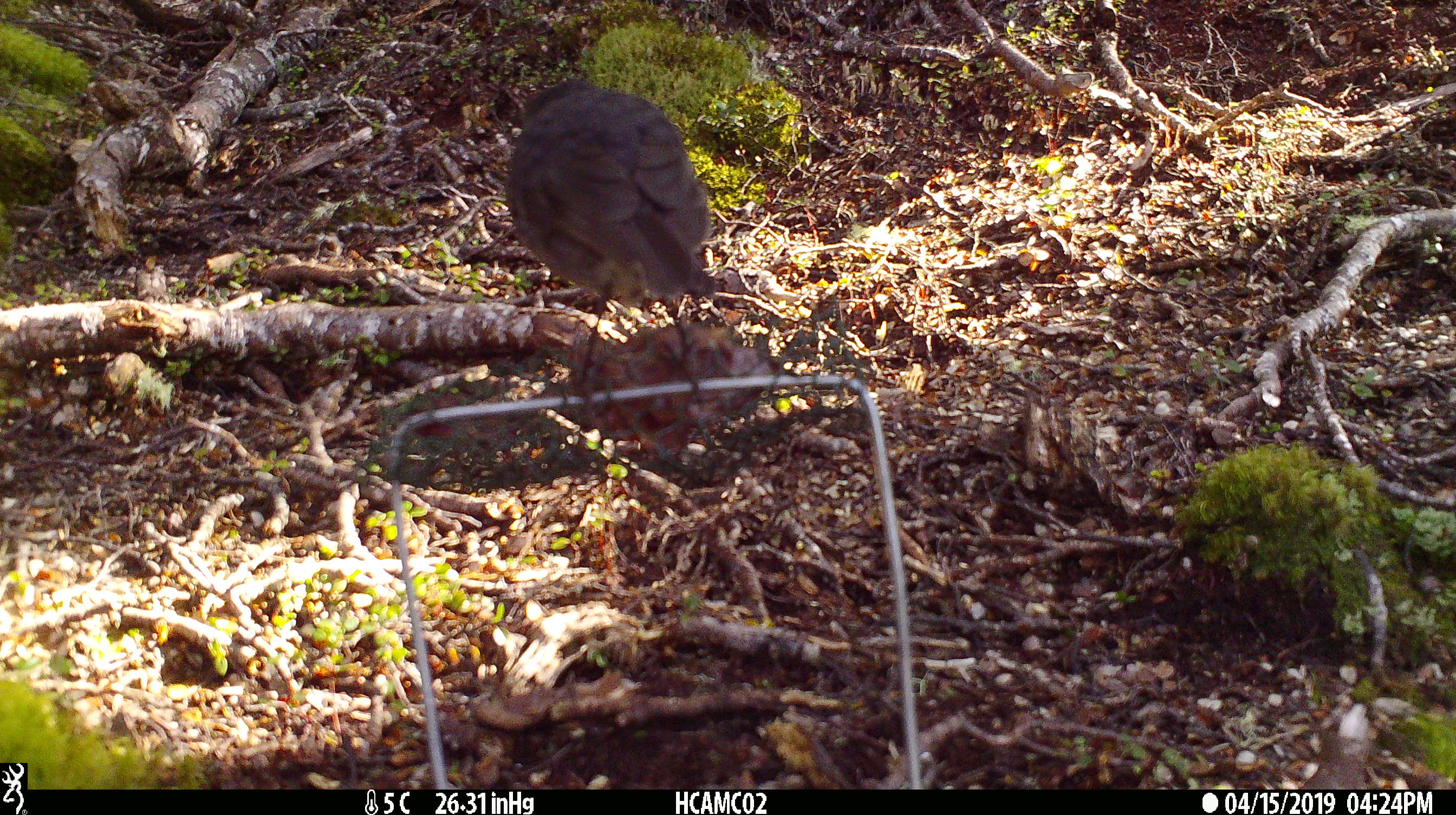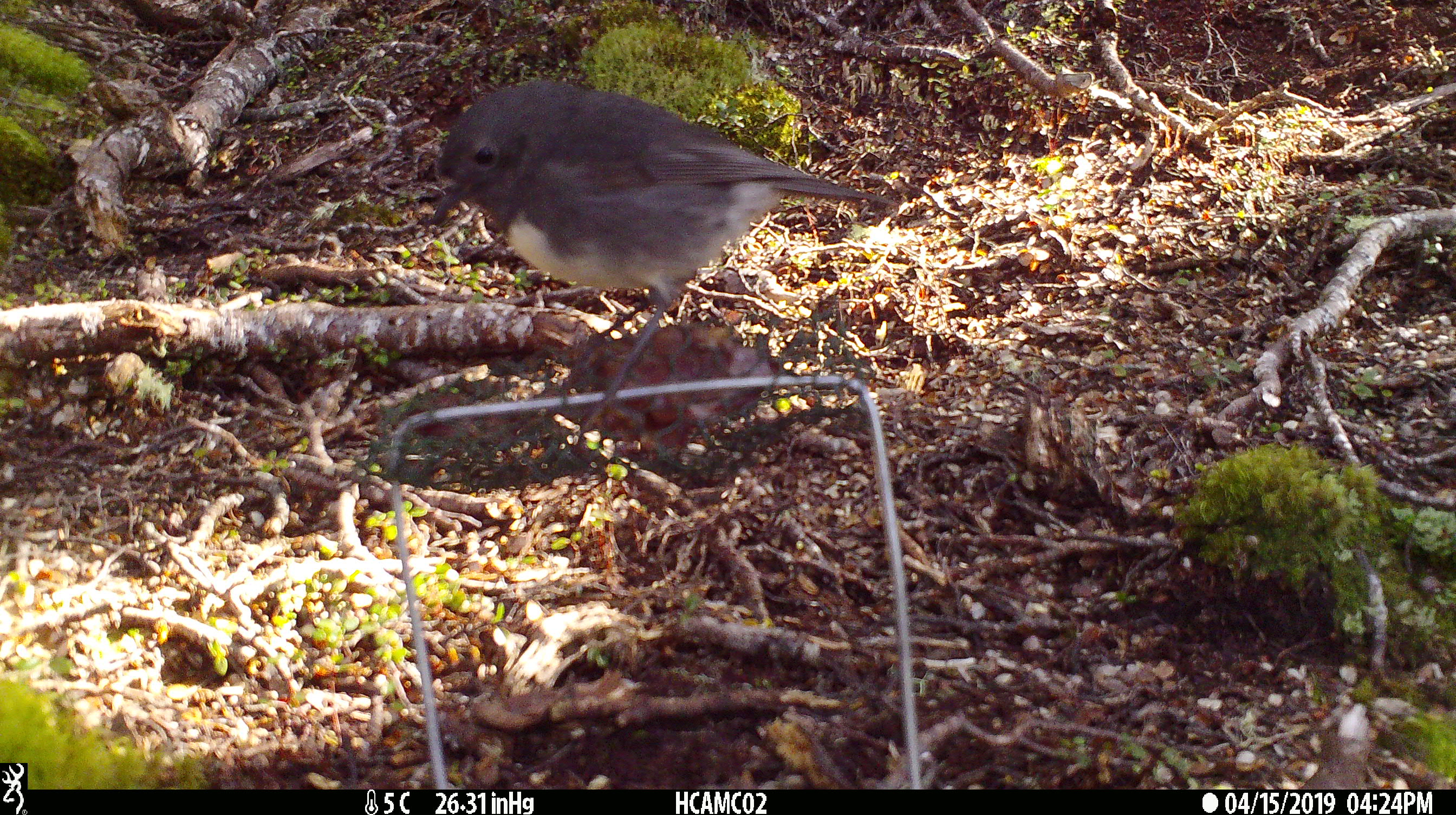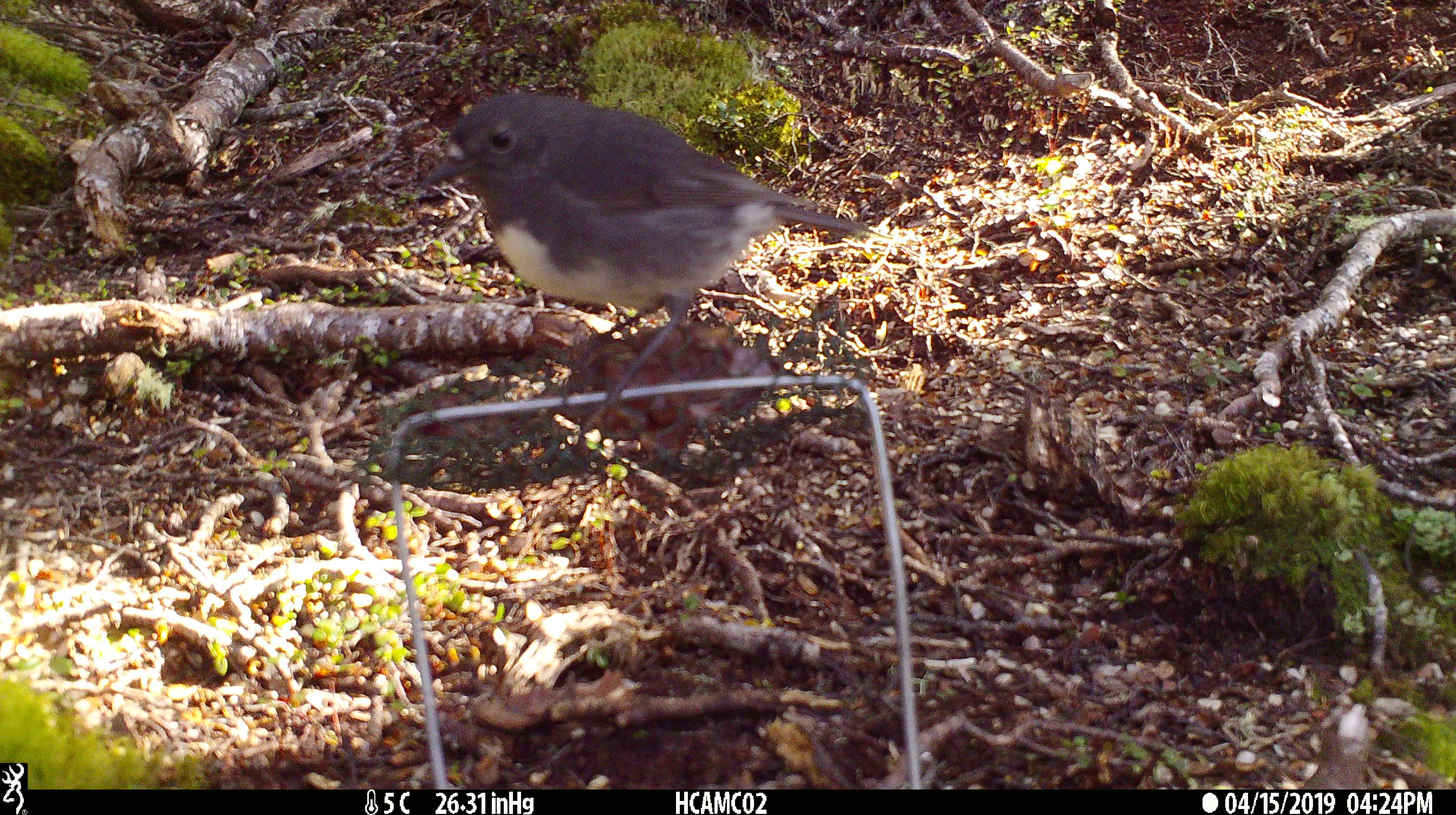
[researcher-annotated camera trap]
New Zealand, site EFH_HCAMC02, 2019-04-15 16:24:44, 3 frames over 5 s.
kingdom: Animalia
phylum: Chordata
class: Aves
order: Passeriformes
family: Petroicidae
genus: Petroica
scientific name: Petroica australis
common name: new zealand robin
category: robin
Robin (new zealand robin) (Petroica australis).